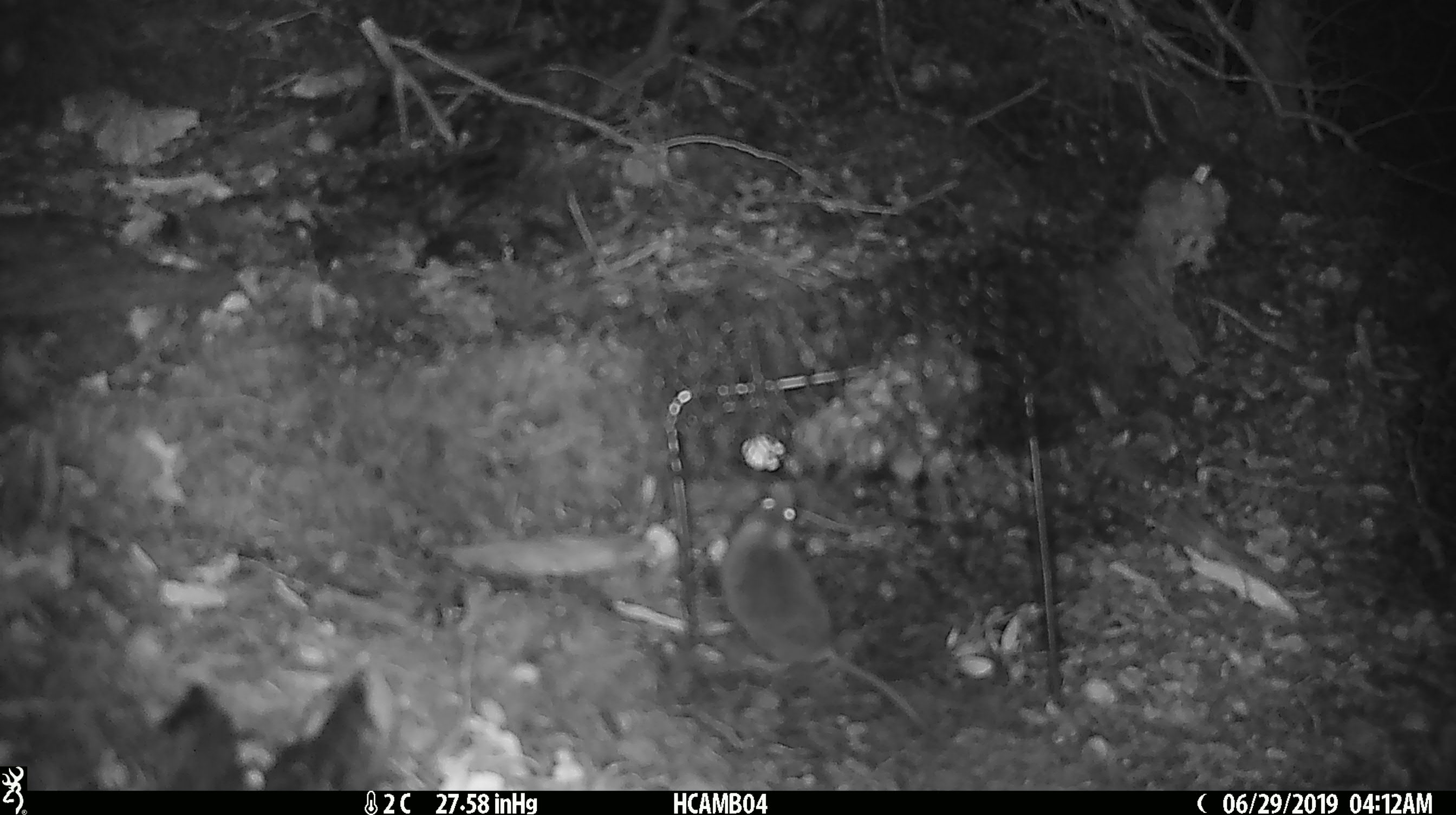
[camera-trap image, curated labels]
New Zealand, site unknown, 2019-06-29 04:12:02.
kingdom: Animalia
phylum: Chordata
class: Mammalia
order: Rodentia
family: Muridae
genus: Mus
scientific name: Mus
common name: mouse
Mouse (Mus).